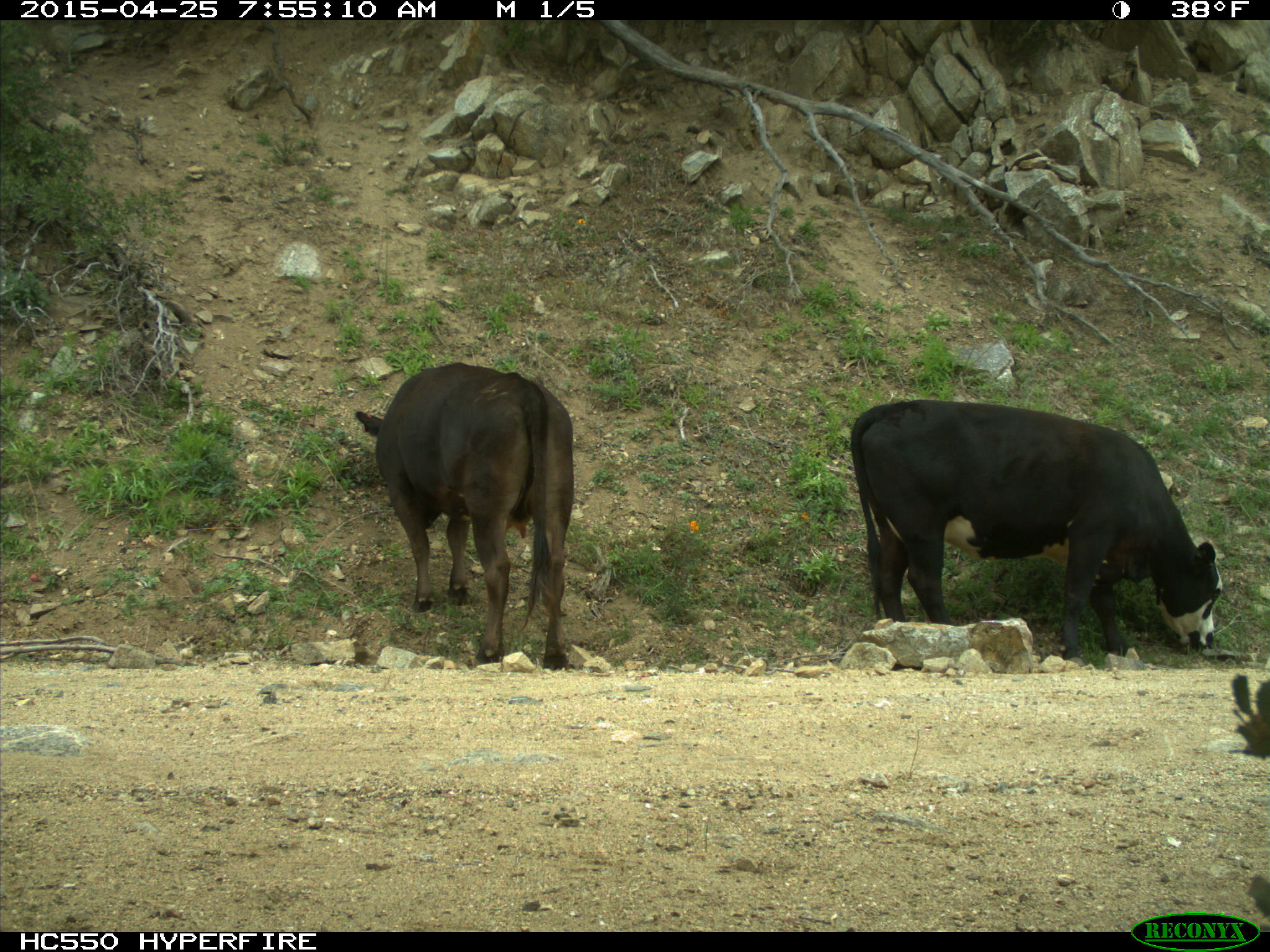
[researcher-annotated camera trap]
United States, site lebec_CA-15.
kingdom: Animalia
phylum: Chordata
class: Mammalia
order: Artiodactyla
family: Bovidae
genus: Bos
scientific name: Bos taurus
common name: domestic cow